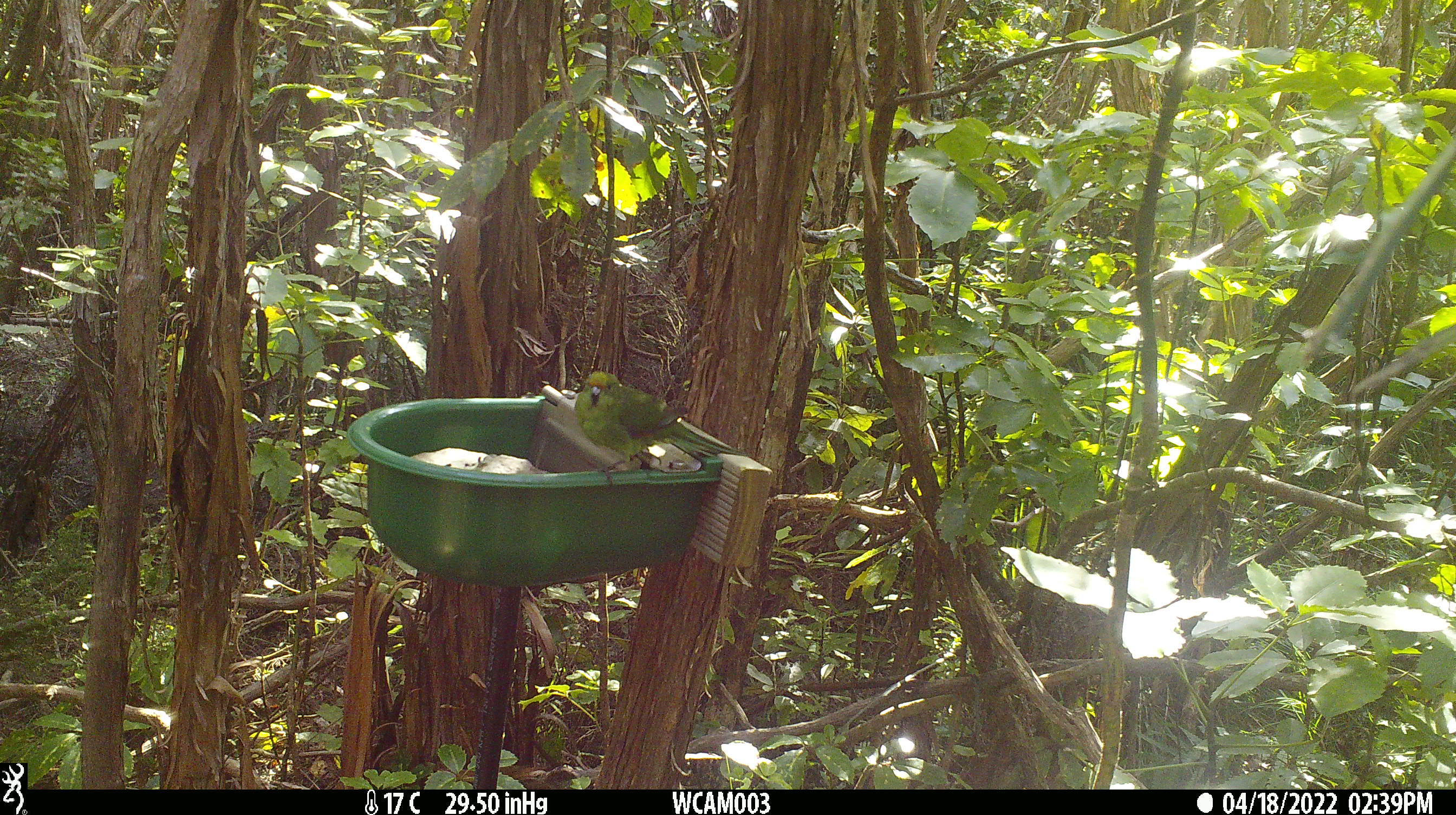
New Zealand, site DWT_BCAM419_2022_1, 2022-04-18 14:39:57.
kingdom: Animalia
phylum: Chordata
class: Aves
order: Psittaciformes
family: Psittaculidae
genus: Cyanoramphus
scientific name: Cyanoramphus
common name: parakeet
Parakeet (Cyanoramphus).